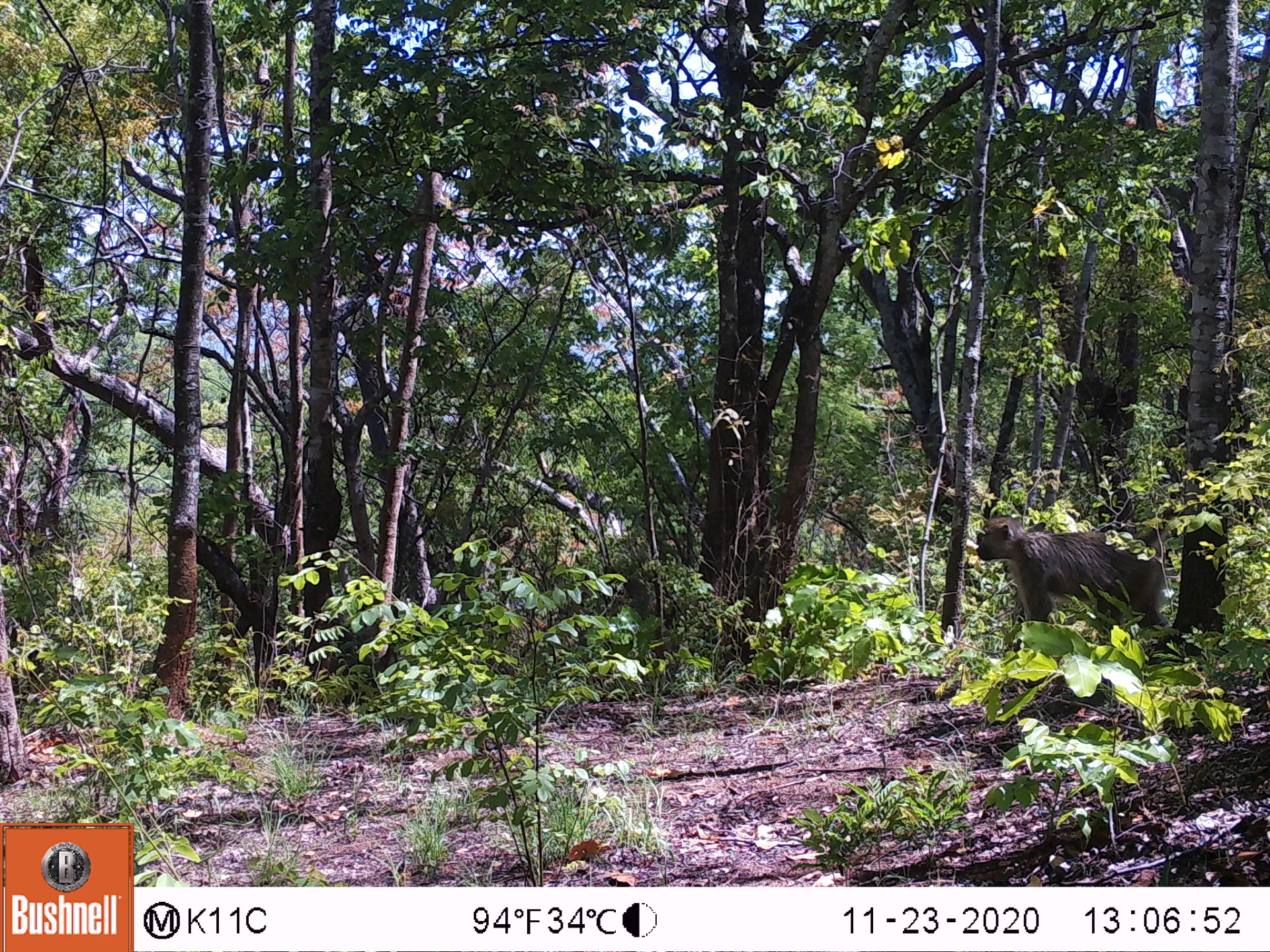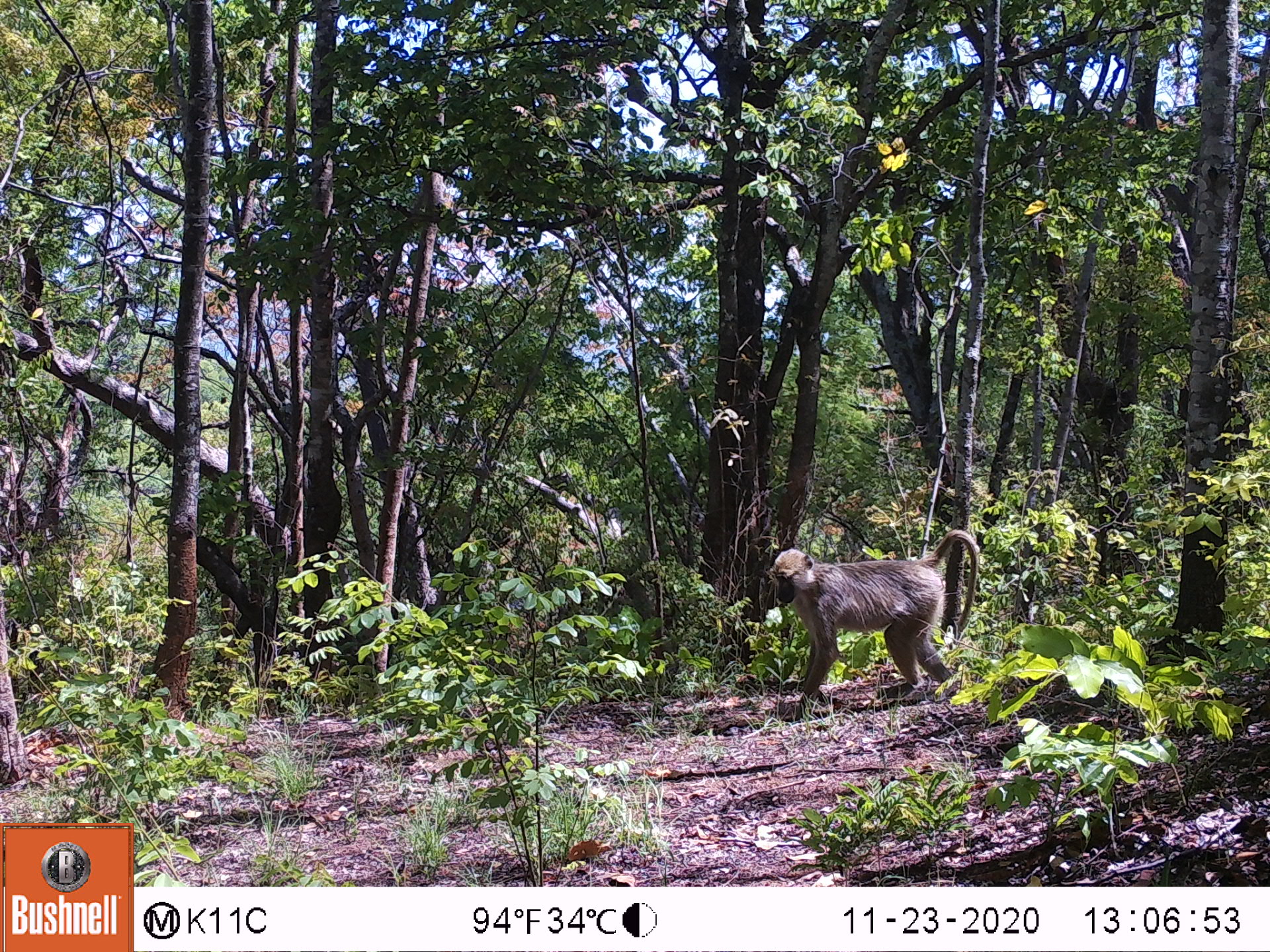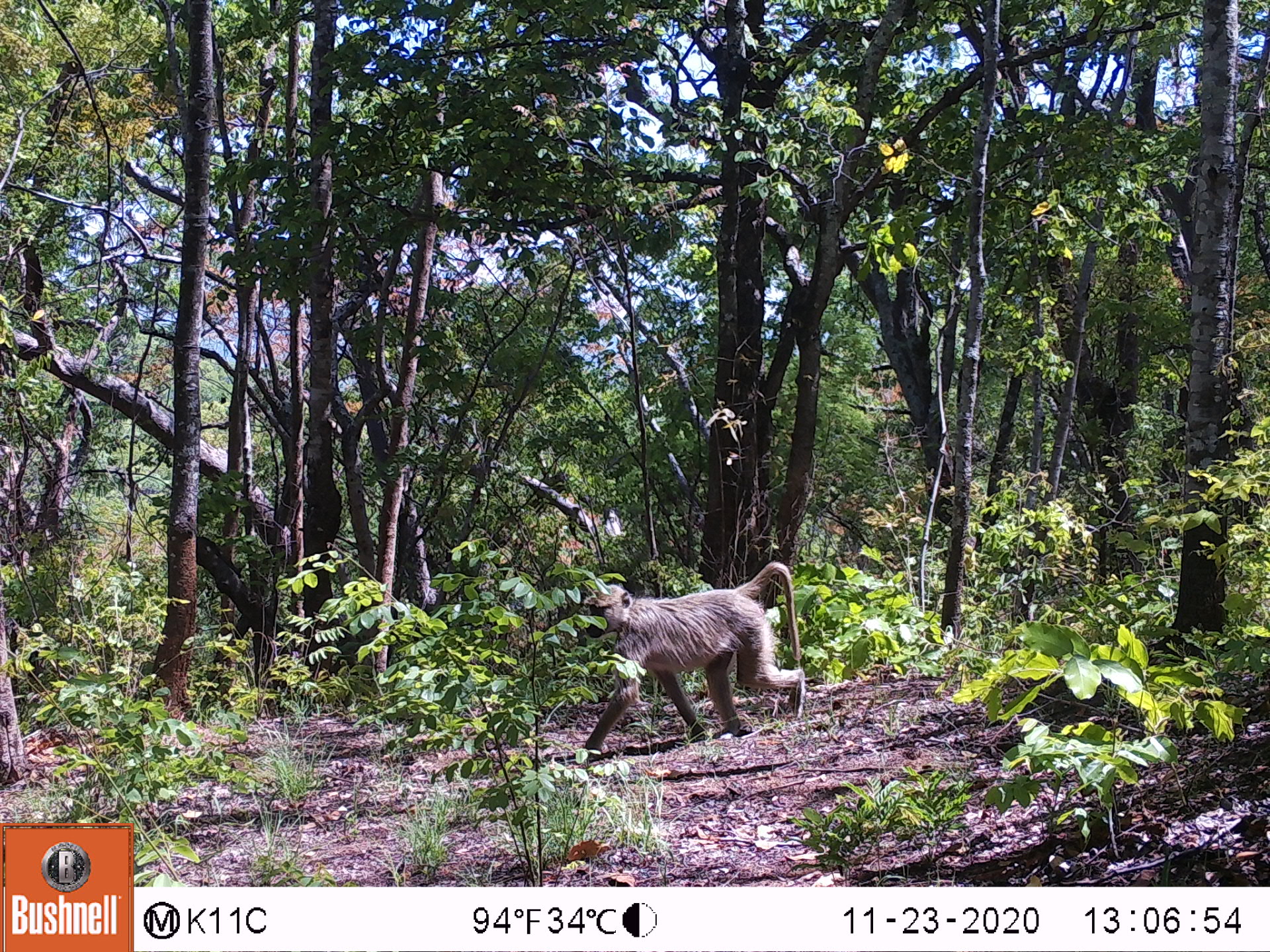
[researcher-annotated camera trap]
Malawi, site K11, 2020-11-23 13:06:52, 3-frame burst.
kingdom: Animalia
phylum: Chordata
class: Mammalia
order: Primates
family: Cercopithecidae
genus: Papio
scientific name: Papio cynocephalus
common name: yellow baboon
Yellow baboon (Papio cynocephalus), count 1.